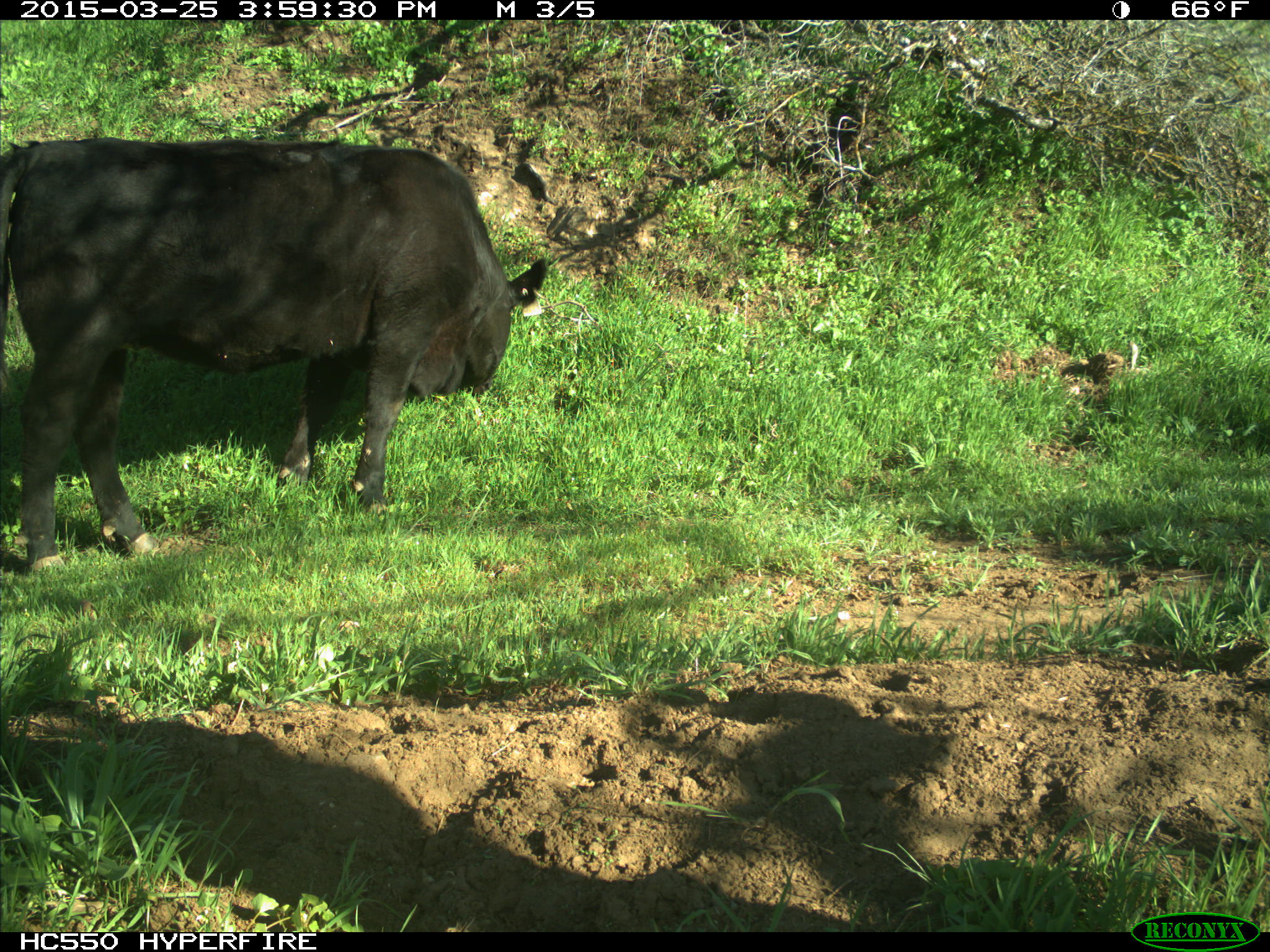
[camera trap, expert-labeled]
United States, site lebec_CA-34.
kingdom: Animalia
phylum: Chordata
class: Mammalia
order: Artiodactyla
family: Bovidae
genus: Bos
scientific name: Bos taurus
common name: domestic cow